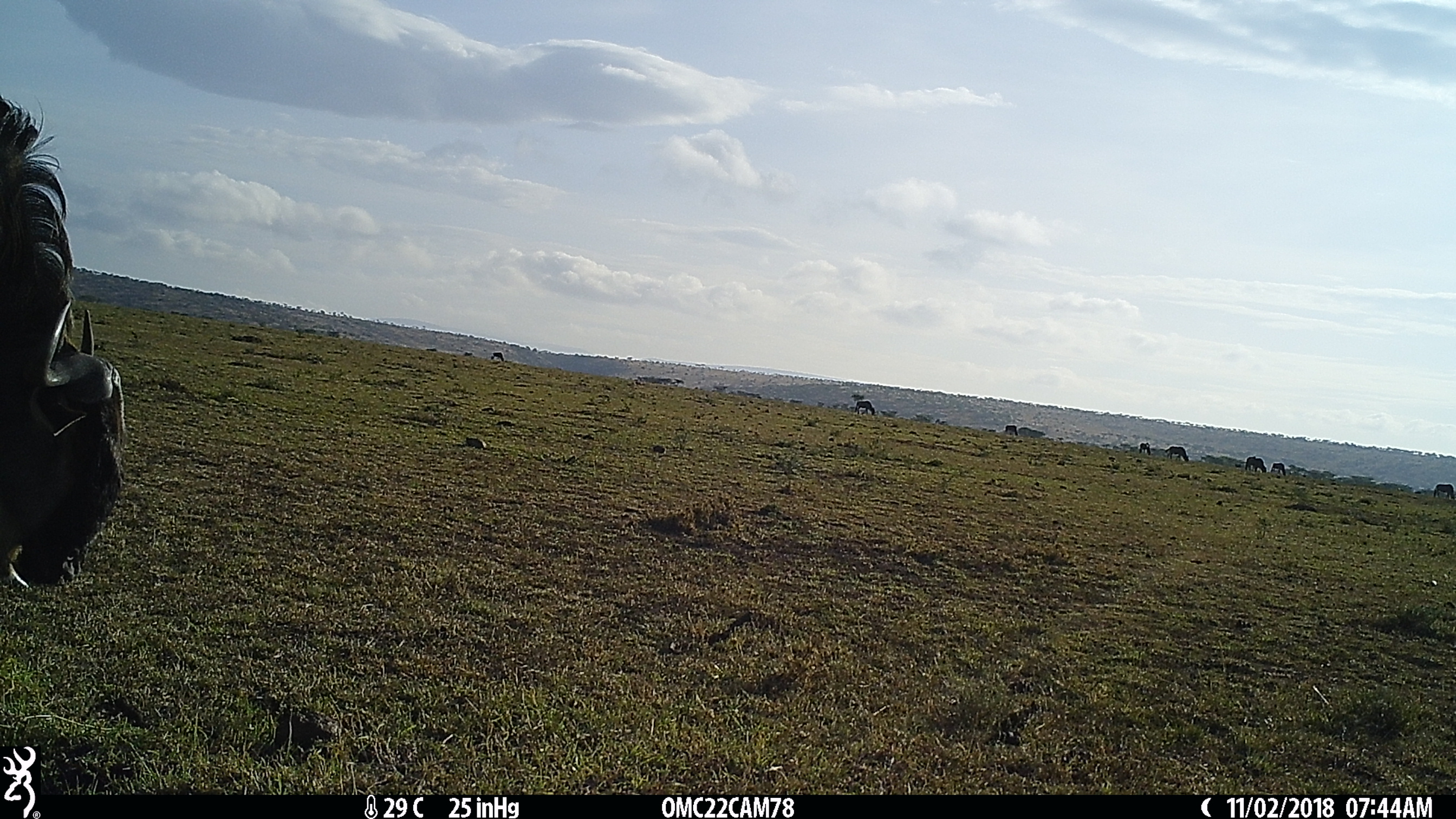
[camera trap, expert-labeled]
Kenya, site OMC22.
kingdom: Animalia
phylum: Chordata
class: Mammalia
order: Artiodactyla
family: Bovidae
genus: Connochaetes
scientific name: Connochaetes taurinus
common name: blue wildebeest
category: wildebeest